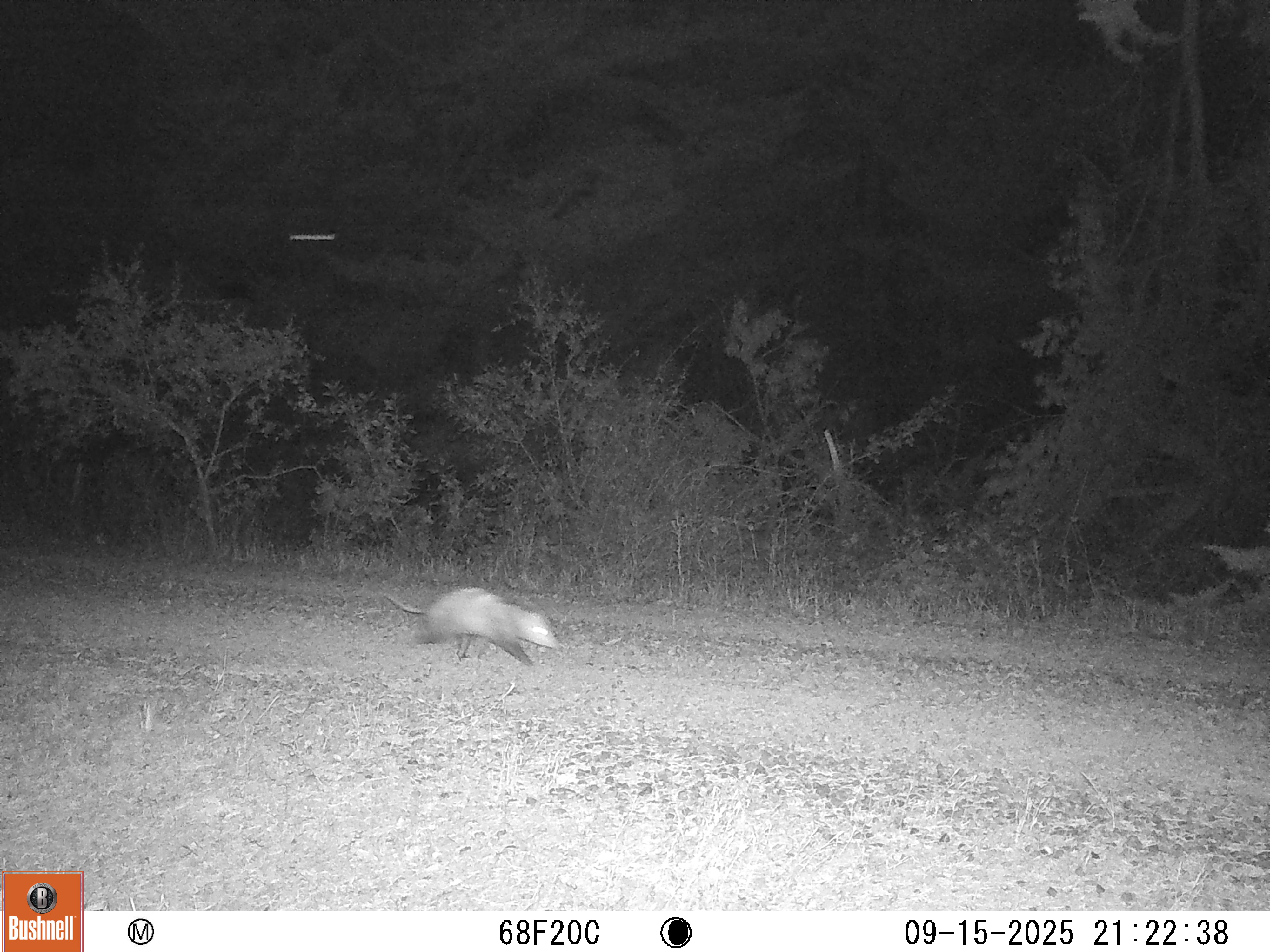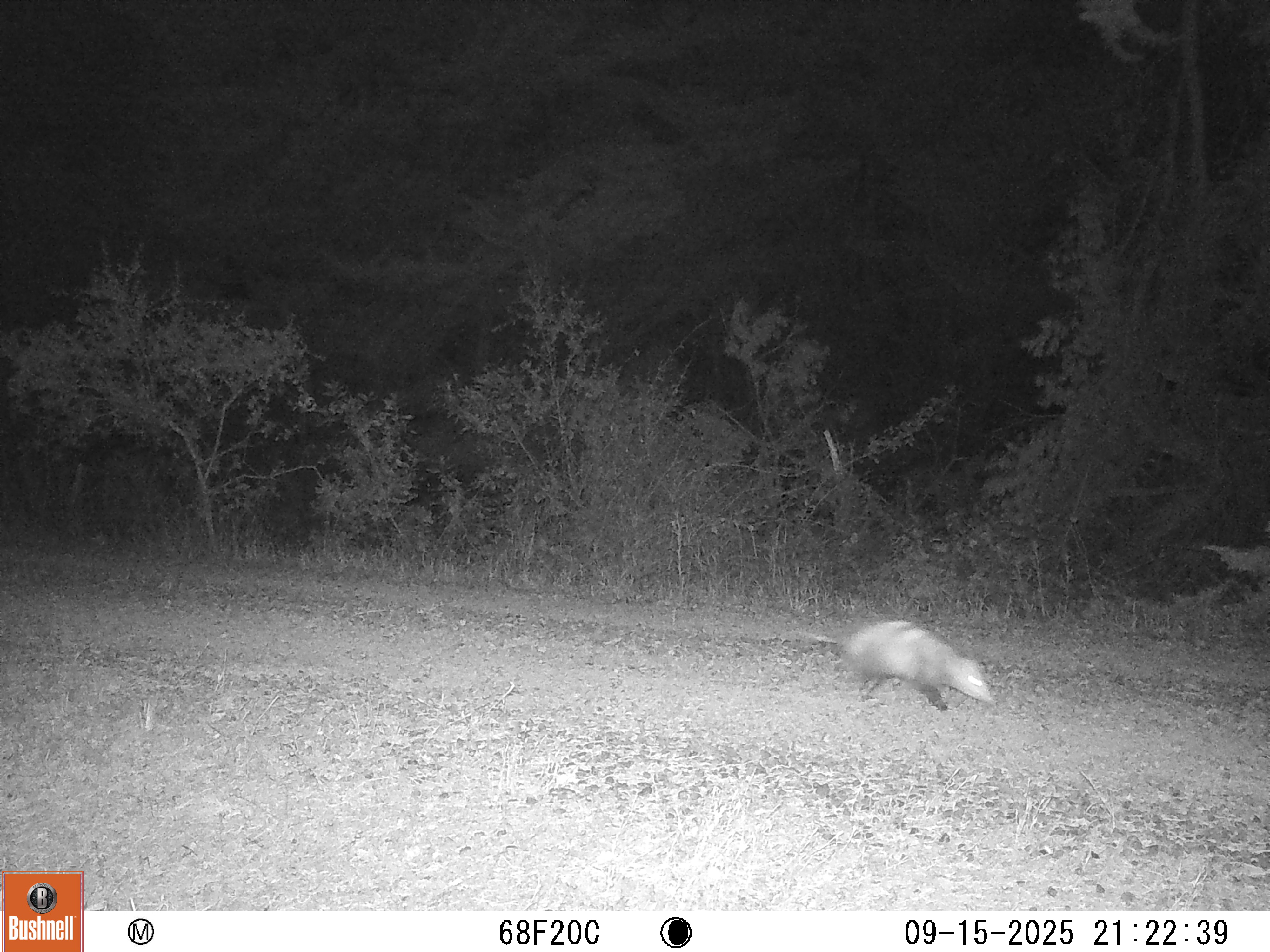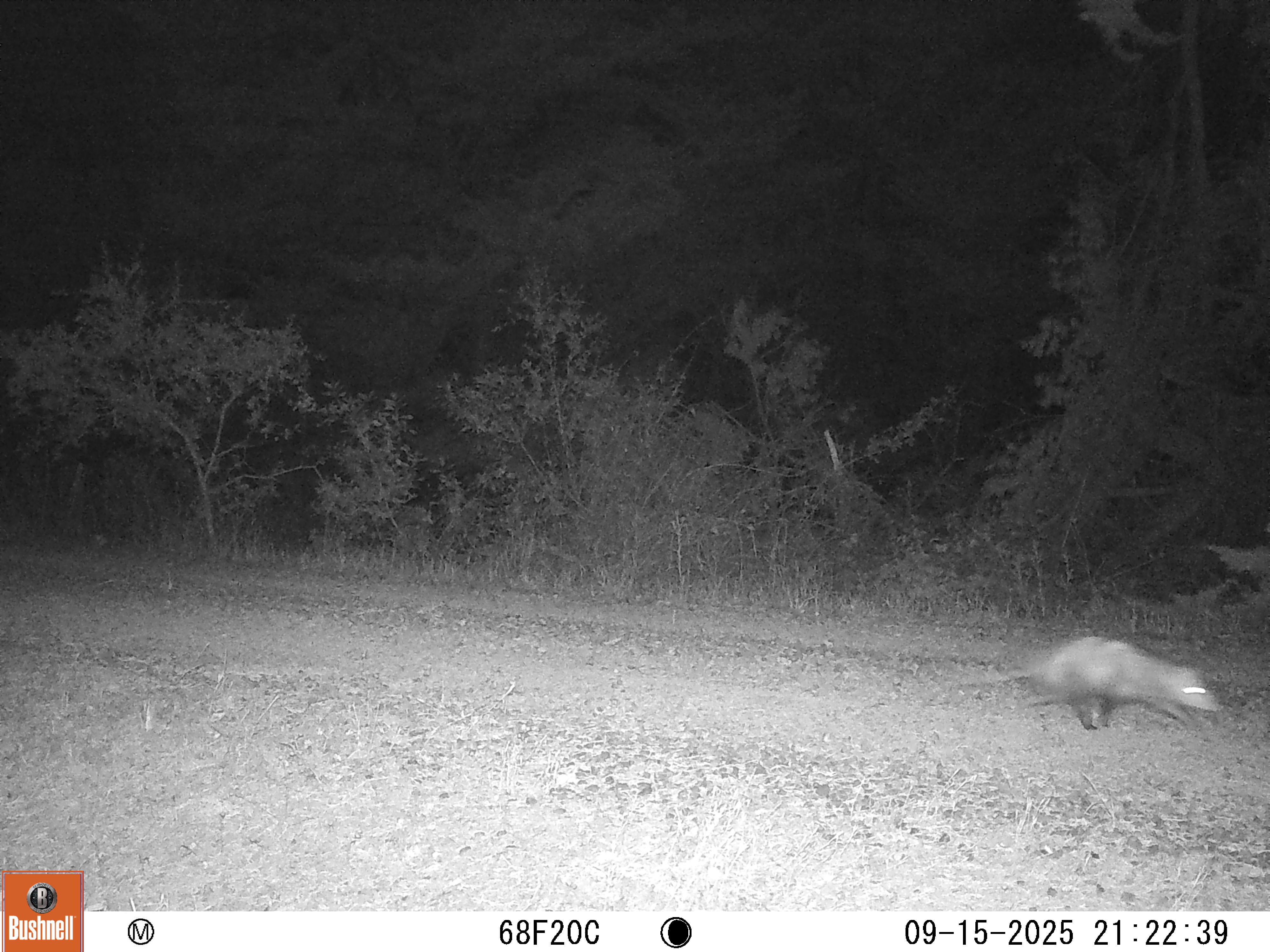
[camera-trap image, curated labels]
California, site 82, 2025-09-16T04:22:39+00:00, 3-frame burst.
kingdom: Animalia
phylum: Chordata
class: Mammalia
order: Didelphimorphia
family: Didelphidae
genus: Didelphis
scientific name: Didelphis virginiana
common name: virginia opossum